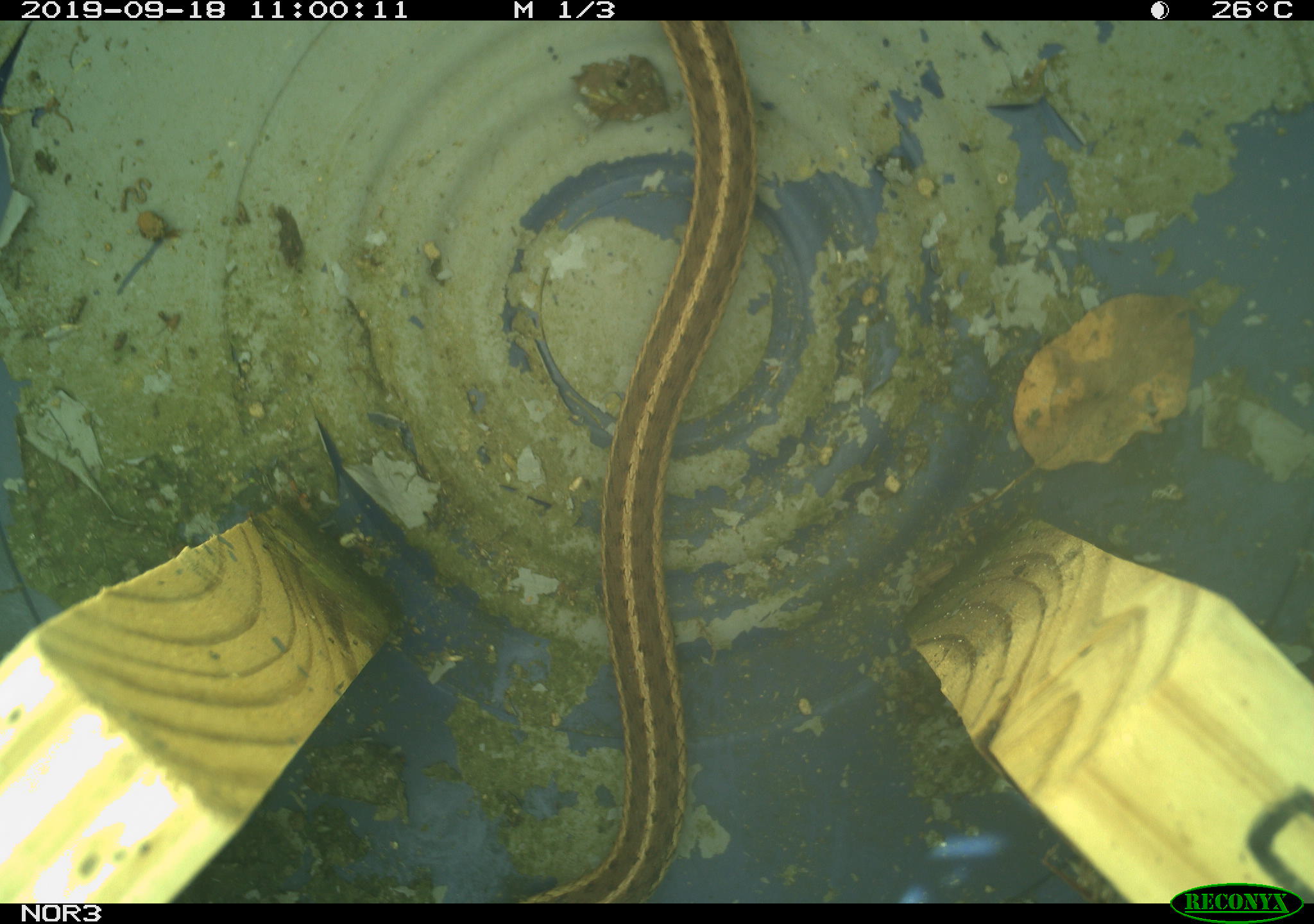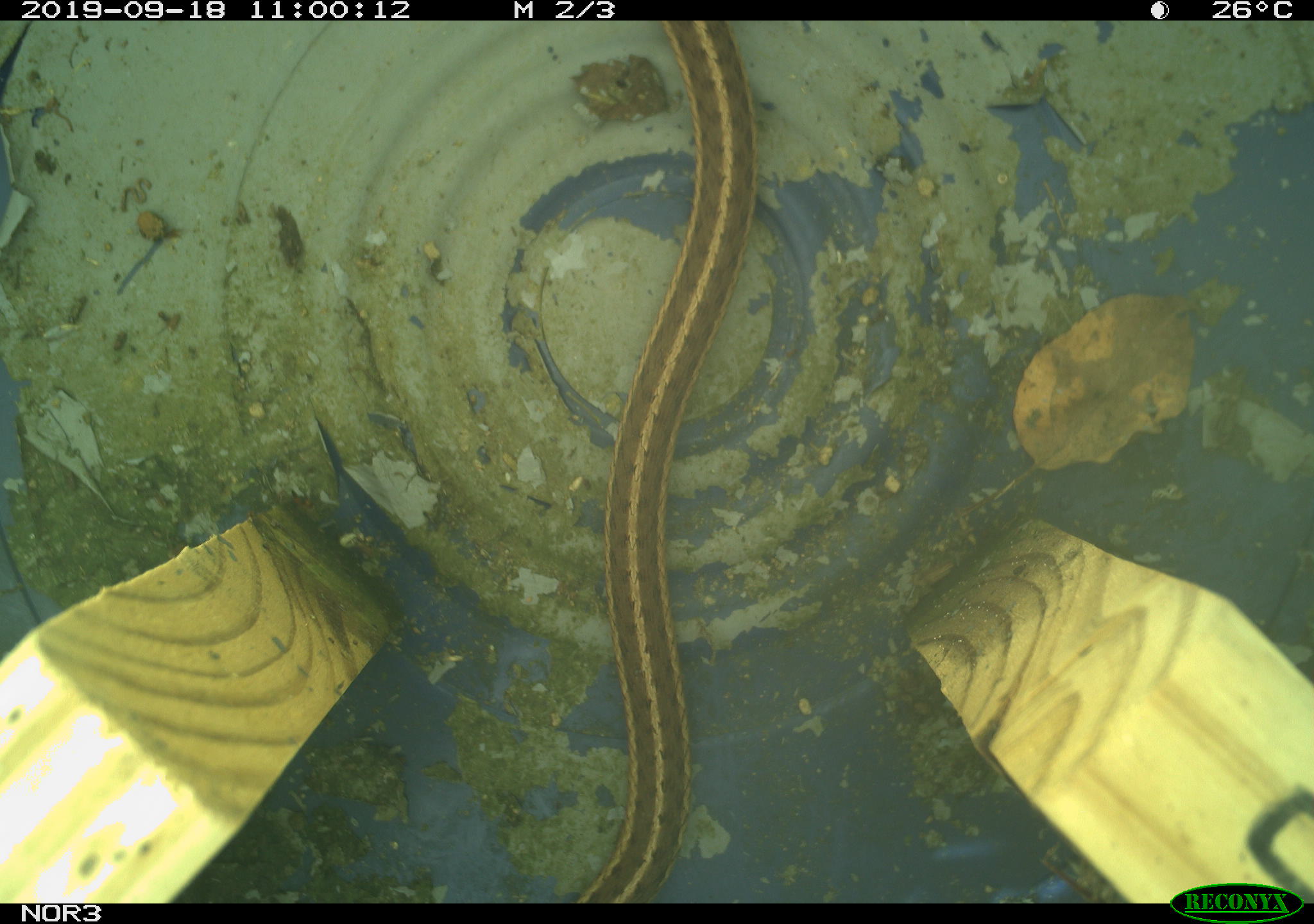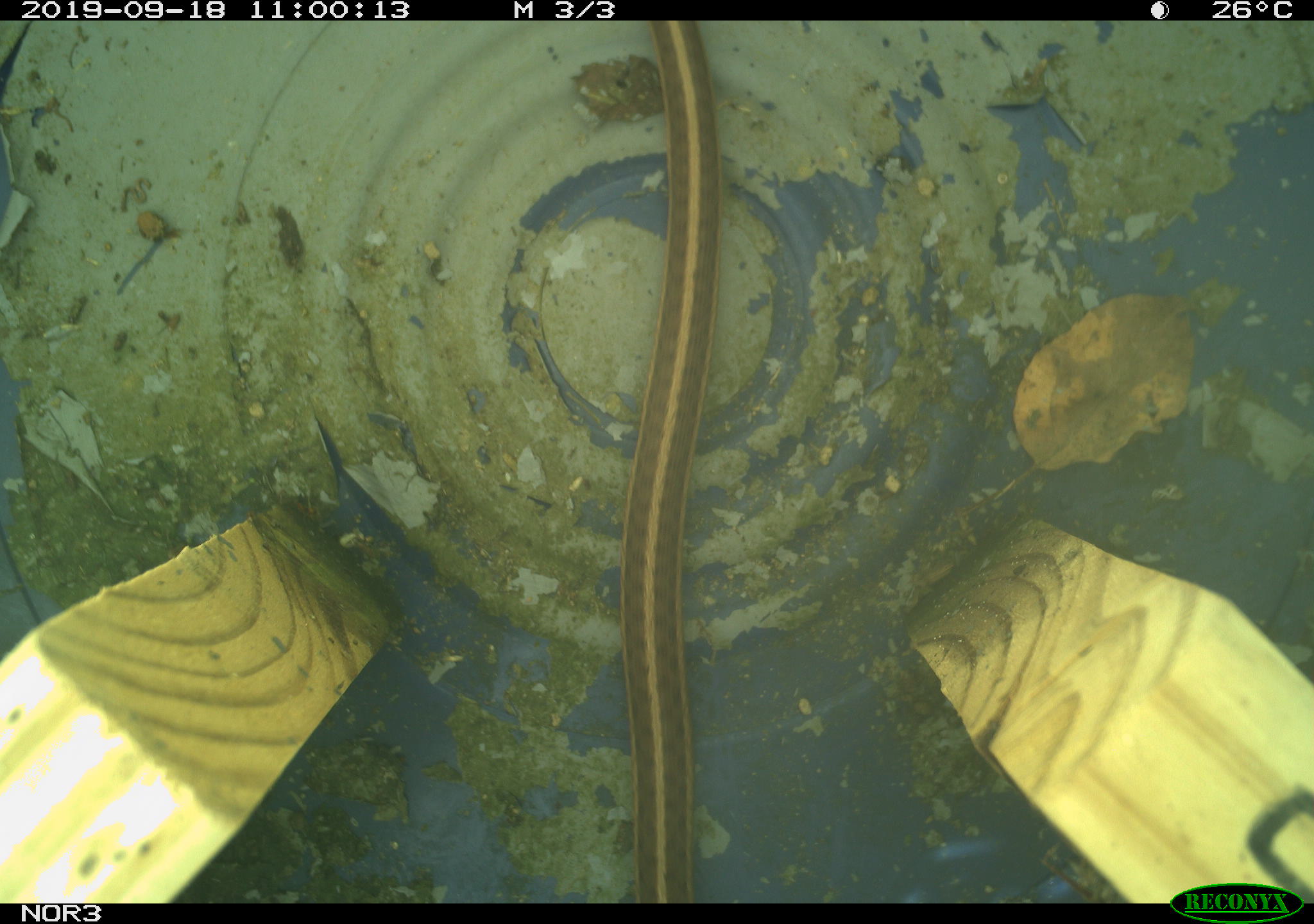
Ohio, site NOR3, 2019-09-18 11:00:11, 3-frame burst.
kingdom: Animalia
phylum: Chordata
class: Reptilia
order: Squamata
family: Colubridae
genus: Thamnophis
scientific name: Thamnophis sirtalis sirtalis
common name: eastern gartersnake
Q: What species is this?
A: Eastern gartersnake (Thamnophis sirtalis sirtalis).